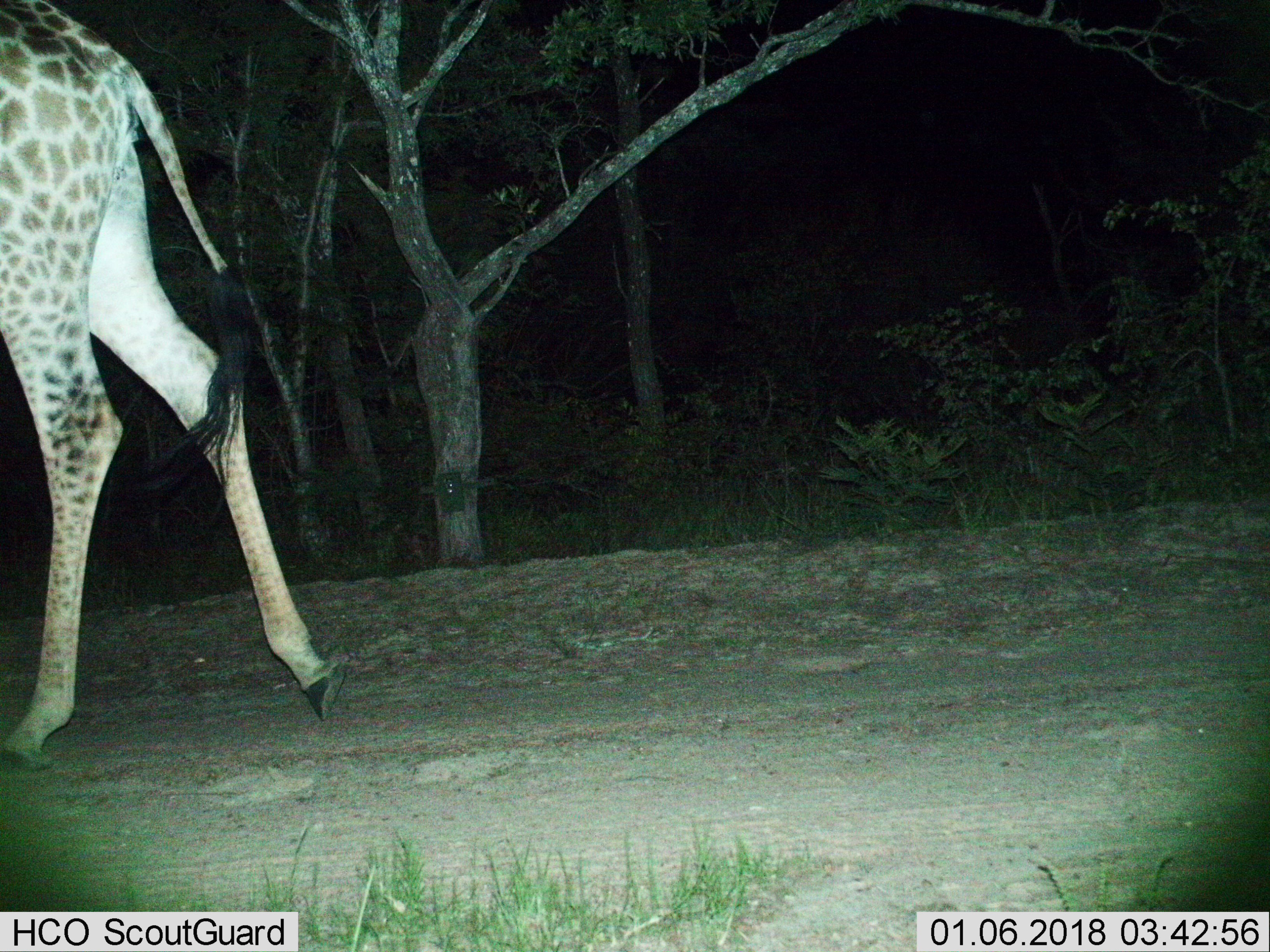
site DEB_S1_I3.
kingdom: Animalia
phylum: Chordata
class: Mammalia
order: Artiodactyla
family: Giraffidae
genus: Giraffa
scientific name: Giraffa camelopardalis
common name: giraffe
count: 1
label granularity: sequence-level